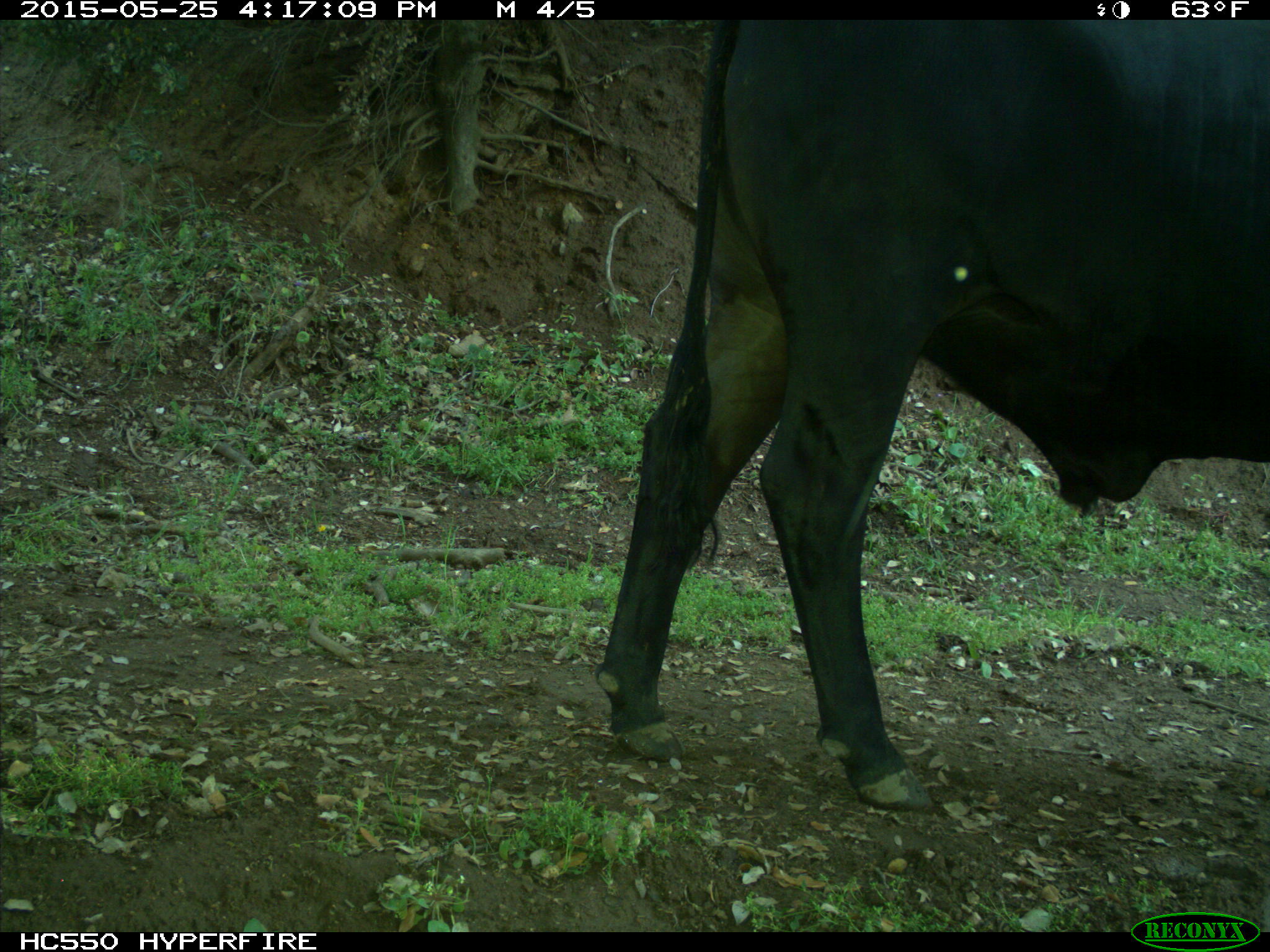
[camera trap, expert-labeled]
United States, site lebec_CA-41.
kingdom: Animalia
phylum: Chordata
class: Mammalia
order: Artiodactyla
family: Bovidae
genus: Bos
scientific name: Bos taurus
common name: domestic cow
Bos taurus (domestic cow).